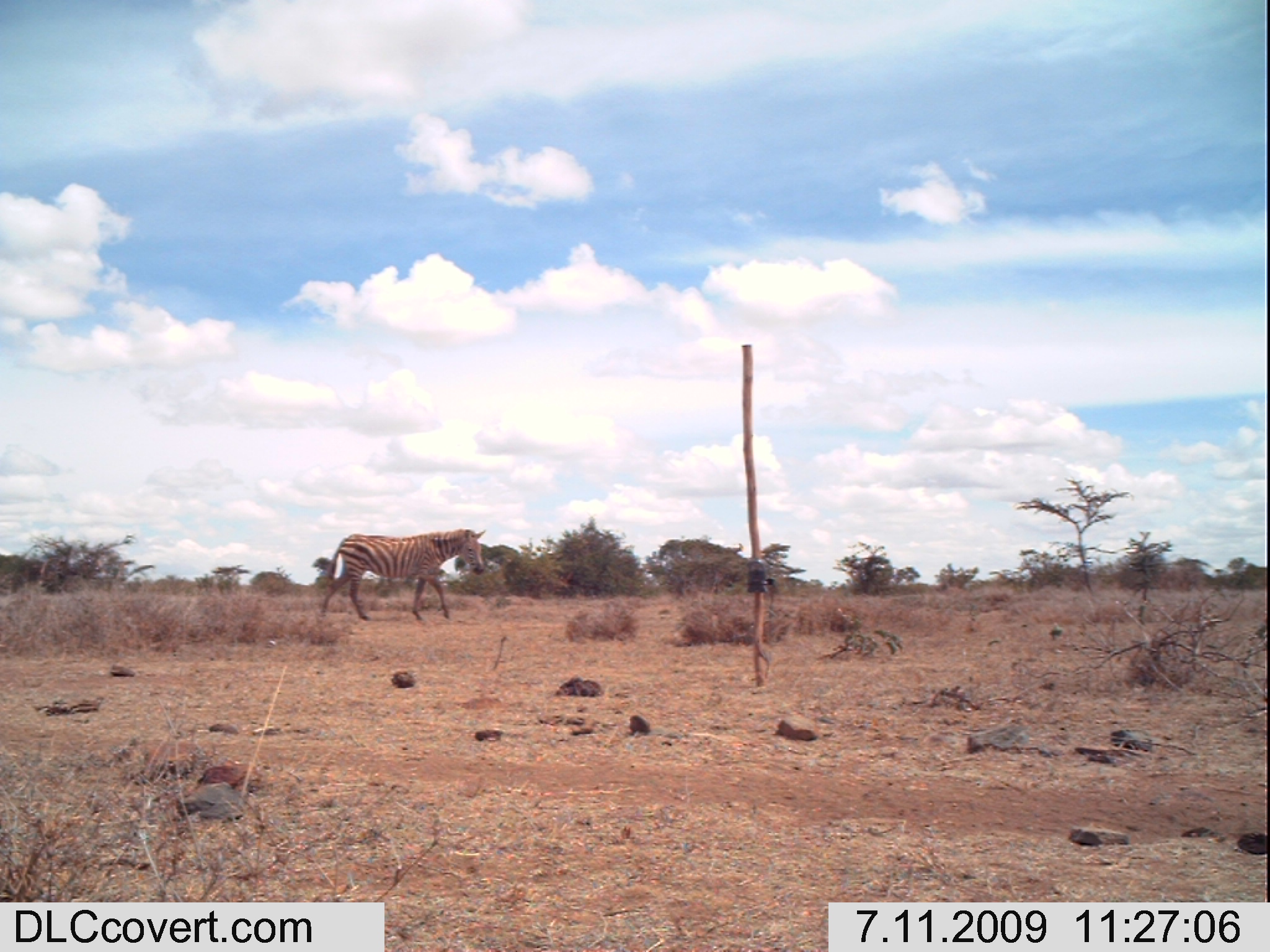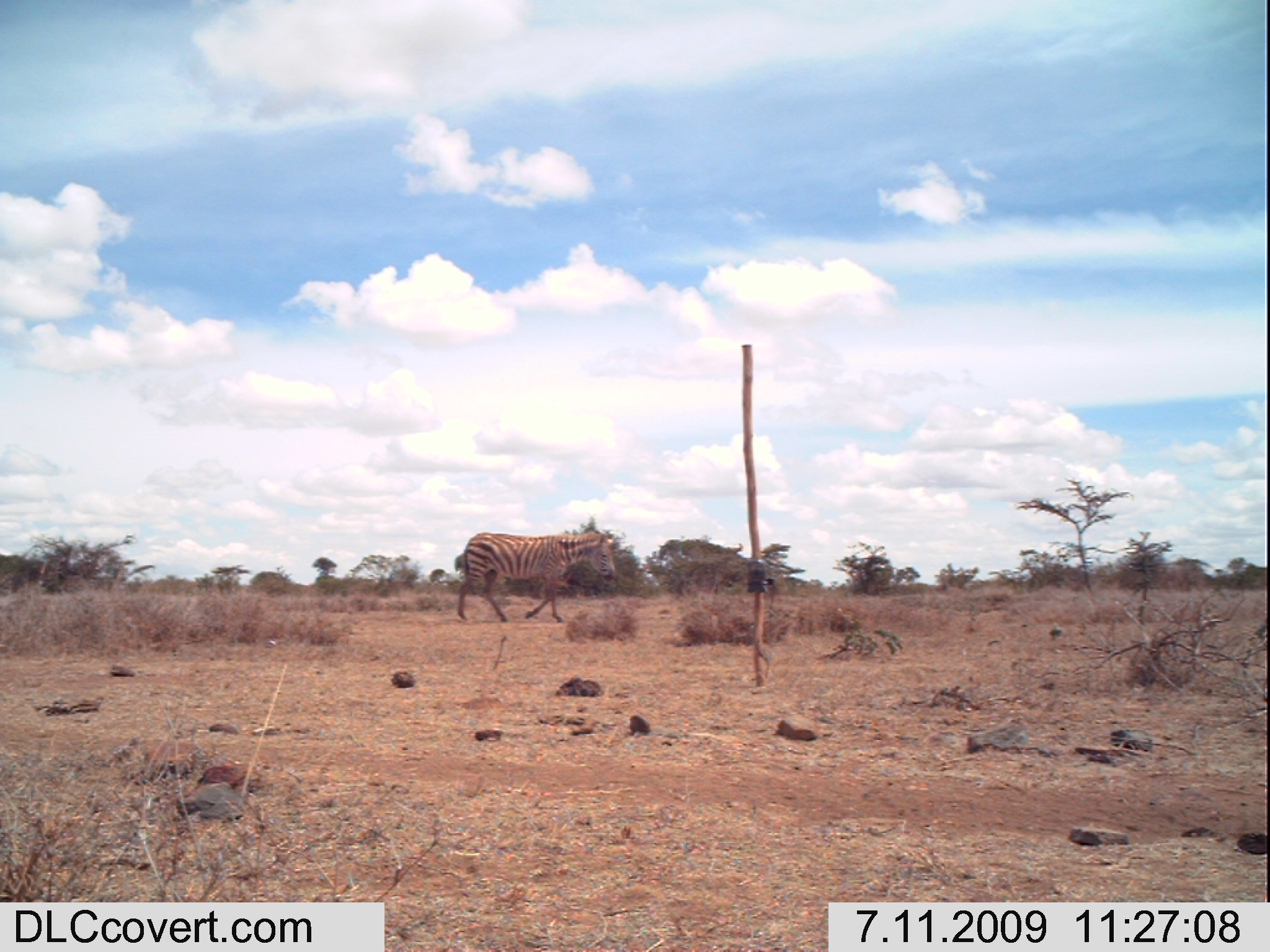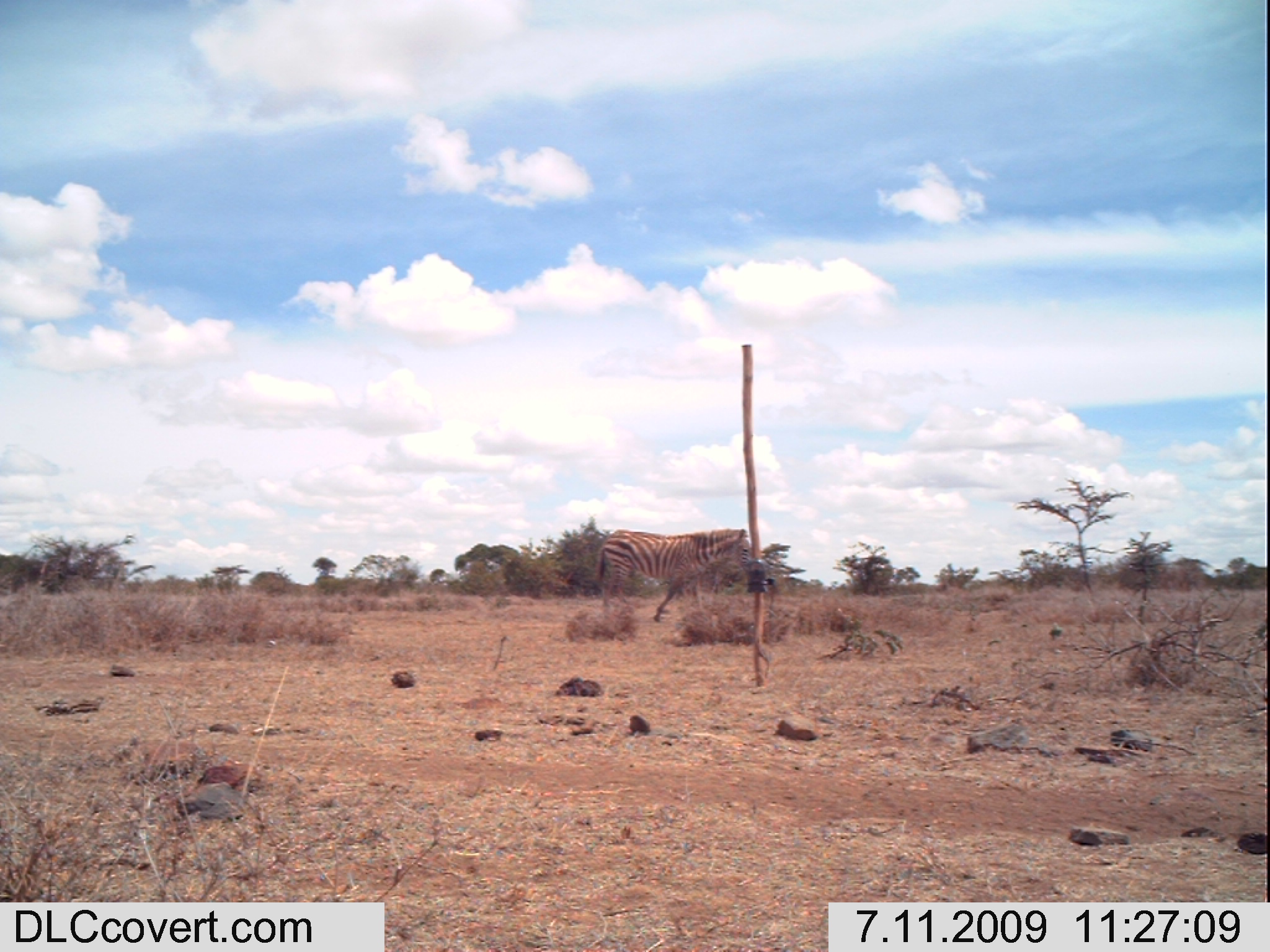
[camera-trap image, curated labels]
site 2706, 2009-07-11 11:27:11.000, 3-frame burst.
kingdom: Animalia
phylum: Chordata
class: Mammalia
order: Perissodactyla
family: Equidae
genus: Equus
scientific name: Equus quagga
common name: plains zebra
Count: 1.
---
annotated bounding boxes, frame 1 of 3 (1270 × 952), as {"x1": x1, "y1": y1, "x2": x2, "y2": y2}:
equus quagga: {"x1": 319, "y1": 526, "x2": 485, "y2": 621}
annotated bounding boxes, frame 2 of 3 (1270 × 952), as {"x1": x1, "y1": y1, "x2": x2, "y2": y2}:
equus quagga: {"x1": 457, "y1": 530, "x2": 619, "y2": 624}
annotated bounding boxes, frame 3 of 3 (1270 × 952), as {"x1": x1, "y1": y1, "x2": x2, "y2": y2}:
equus quagga: {"x1": 592, "y1": 526, "x2": 754, "y2": 624}